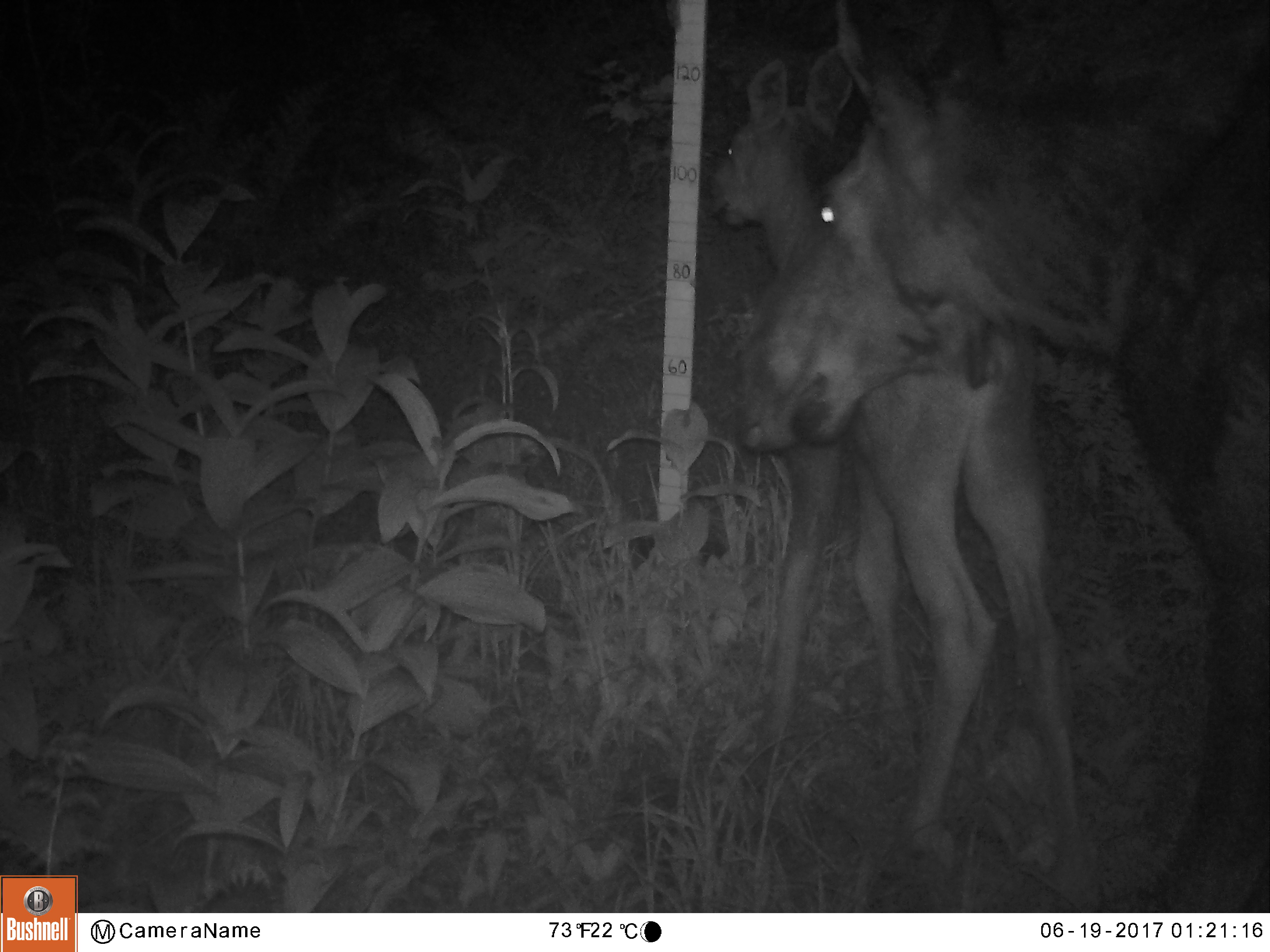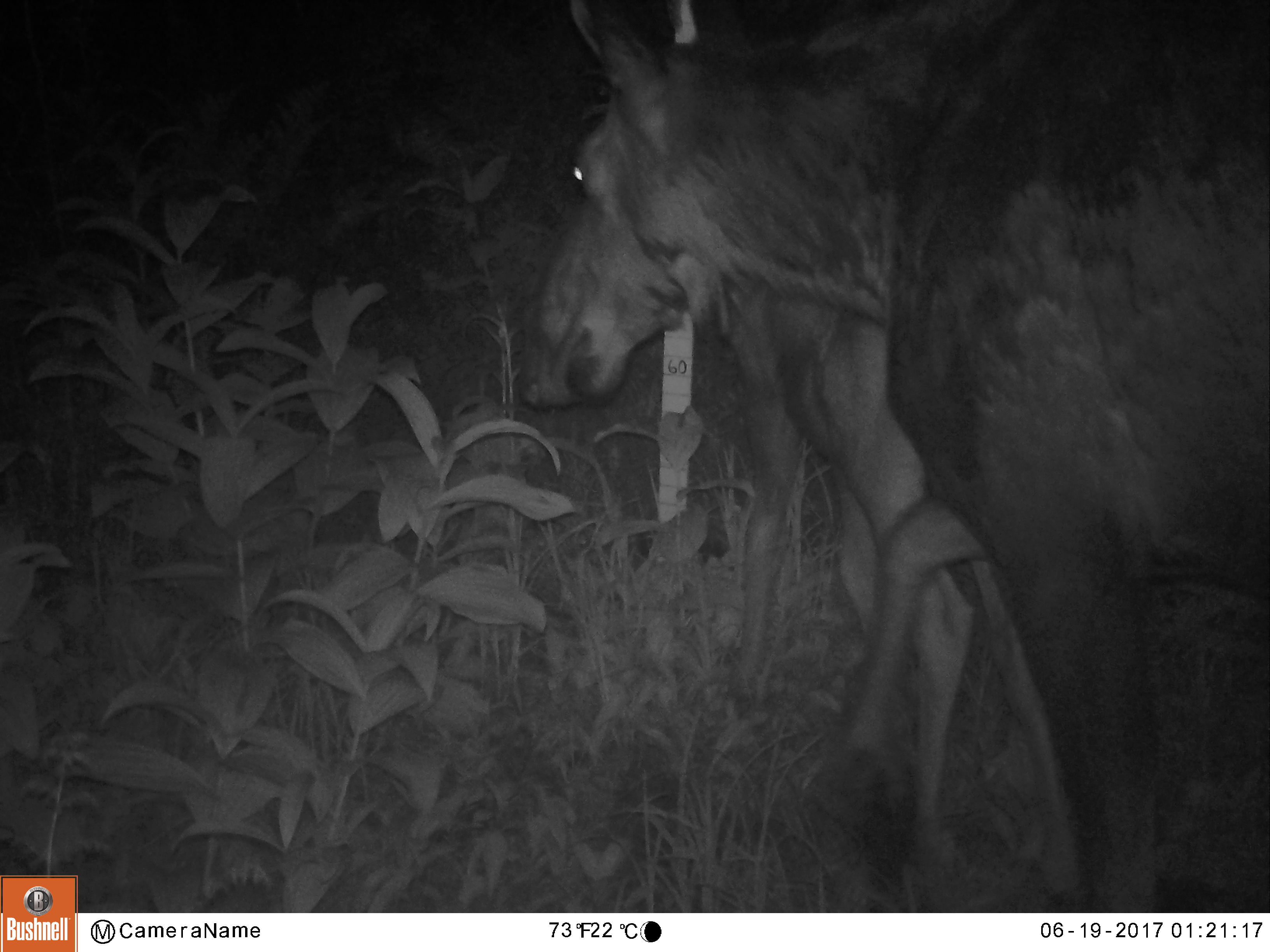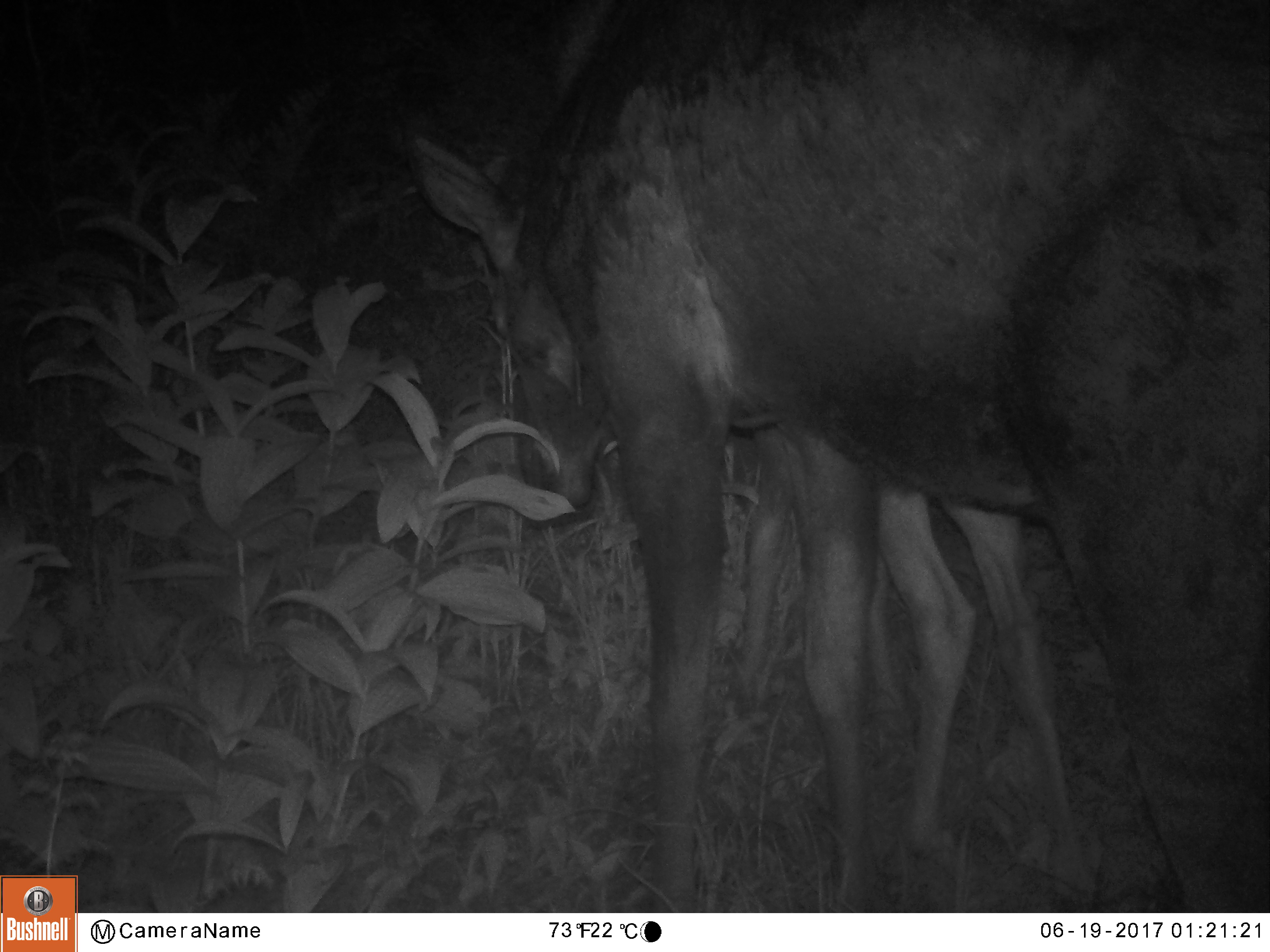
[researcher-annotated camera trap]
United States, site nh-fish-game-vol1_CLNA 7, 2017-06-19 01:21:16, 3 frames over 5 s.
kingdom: Animalia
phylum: Chordata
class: Mammalia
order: Artiodactyla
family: Cervidae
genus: Alces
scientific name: Alces alces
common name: moose